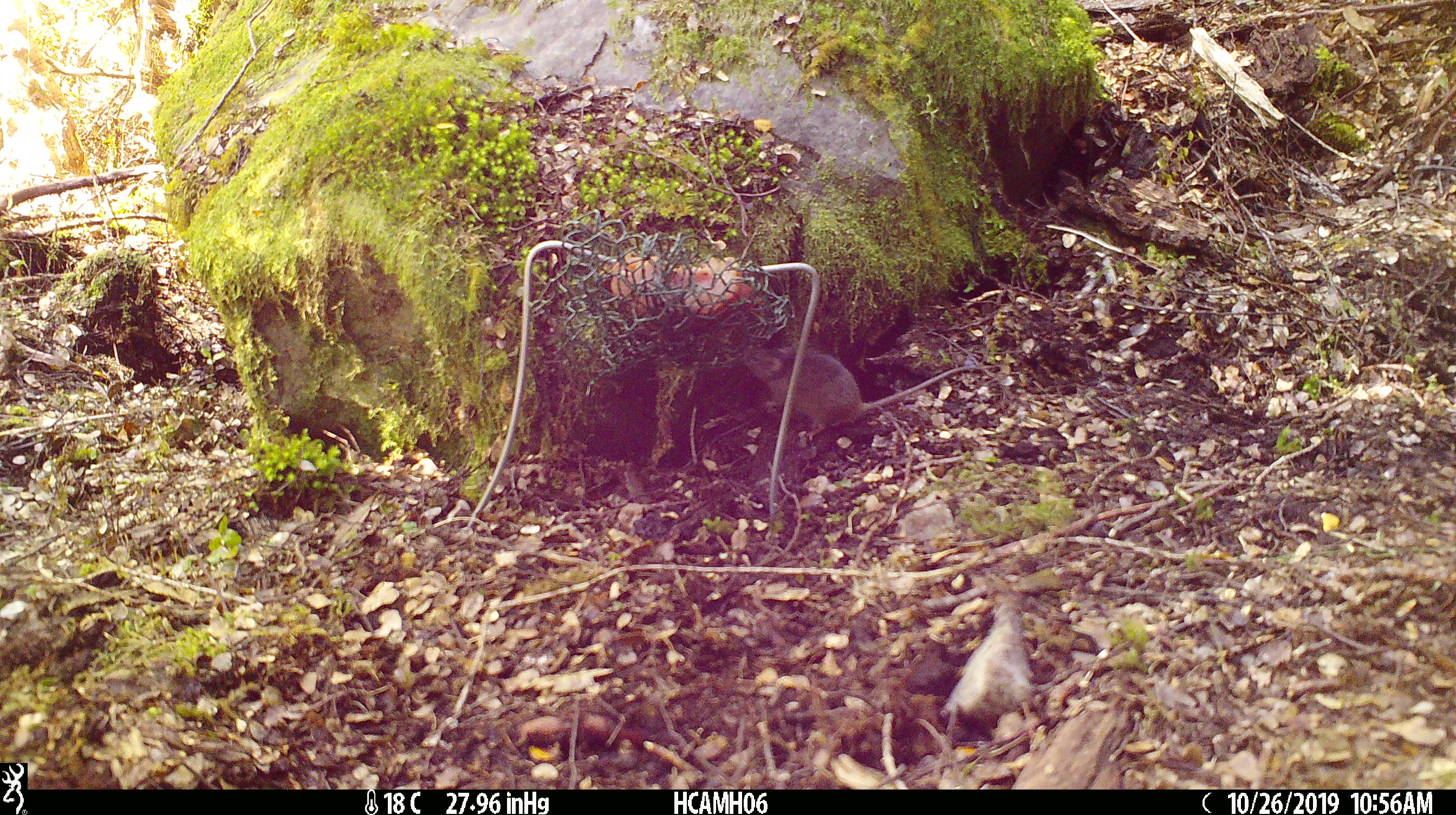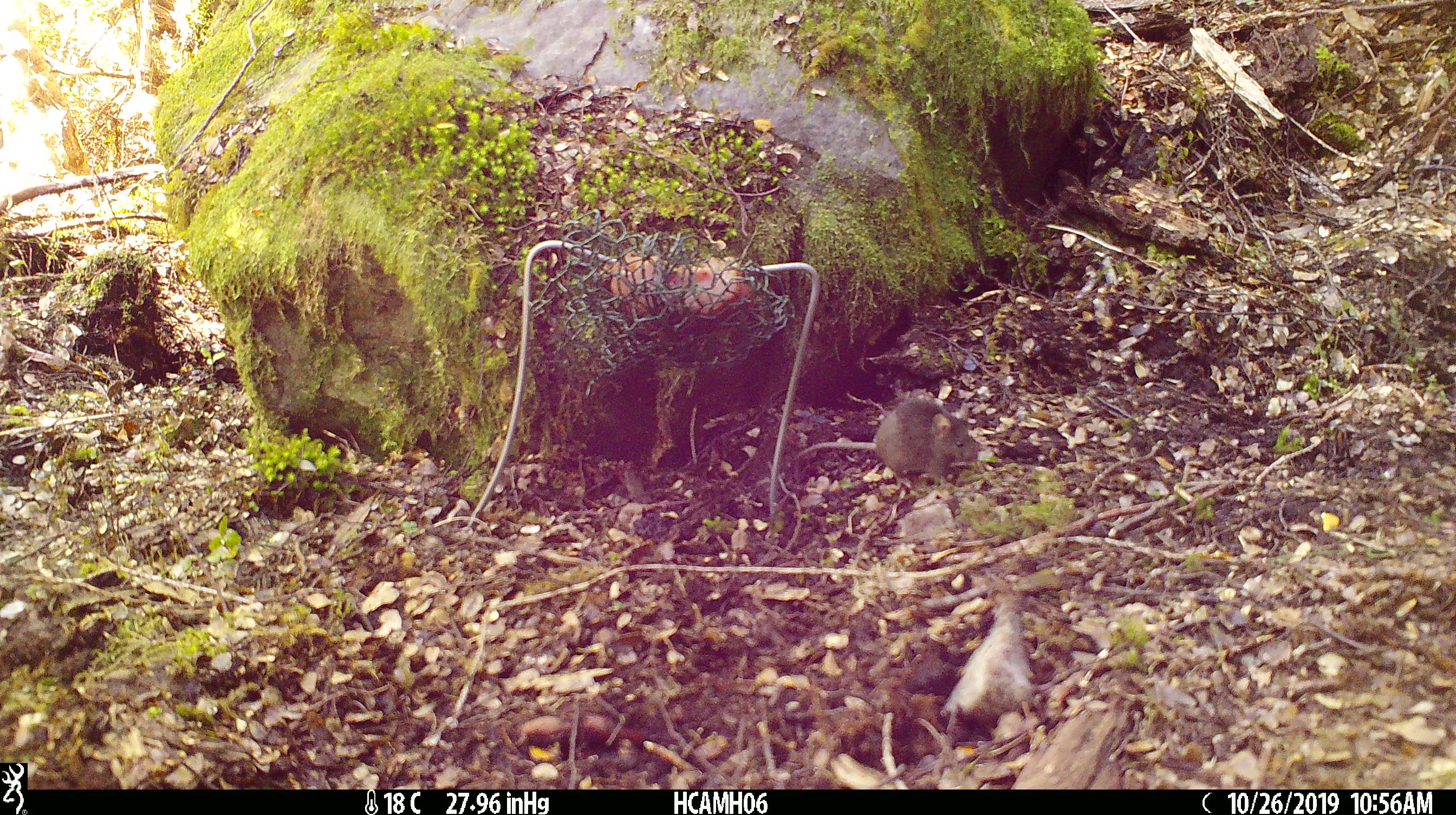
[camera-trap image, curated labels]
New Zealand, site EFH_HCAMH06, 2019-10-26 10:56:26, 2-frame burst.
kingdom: Animalia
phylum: Chordata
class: Mammalia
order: Rodentia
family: Muridae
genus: Mus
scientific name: Mus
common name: mouse